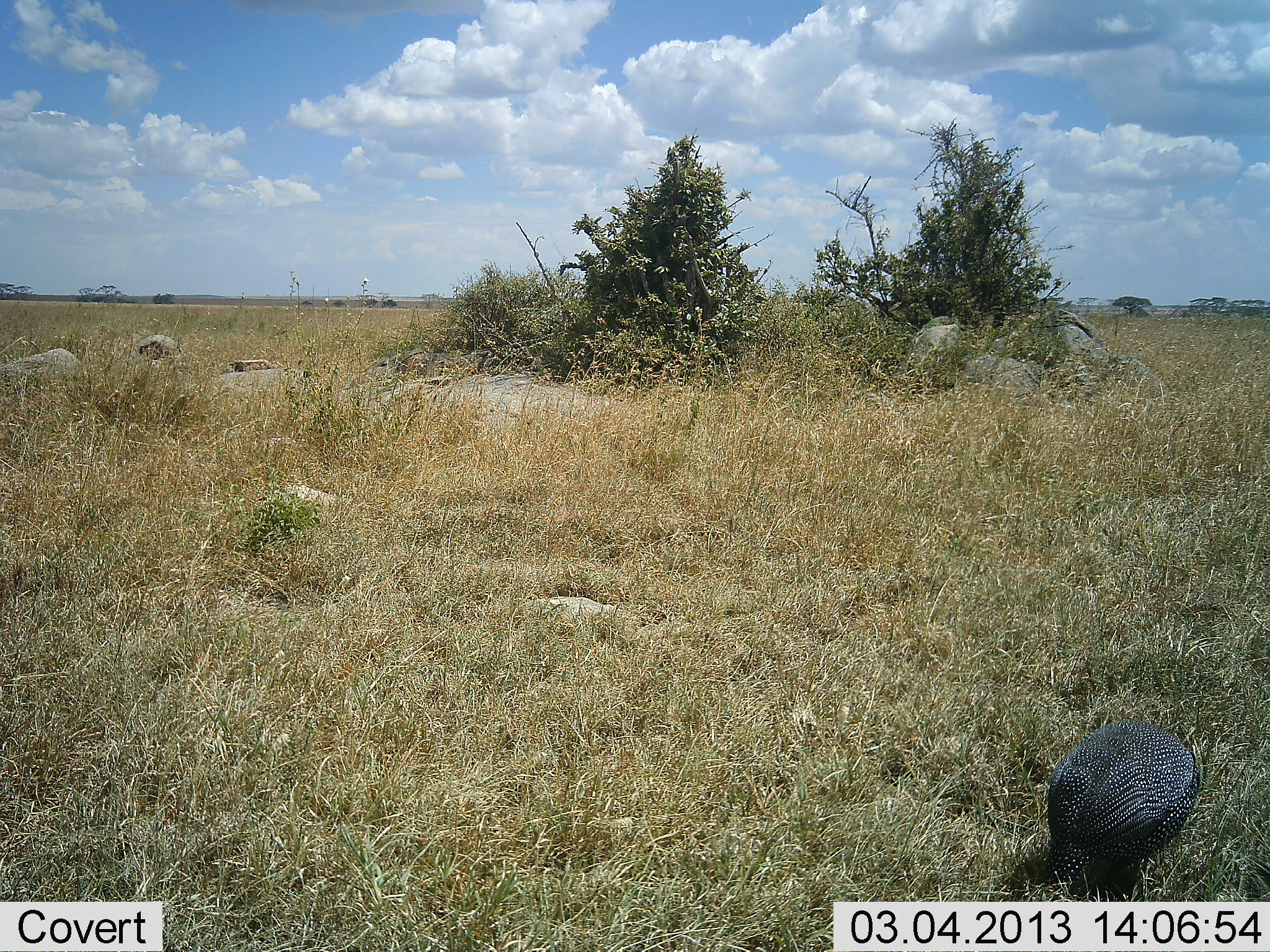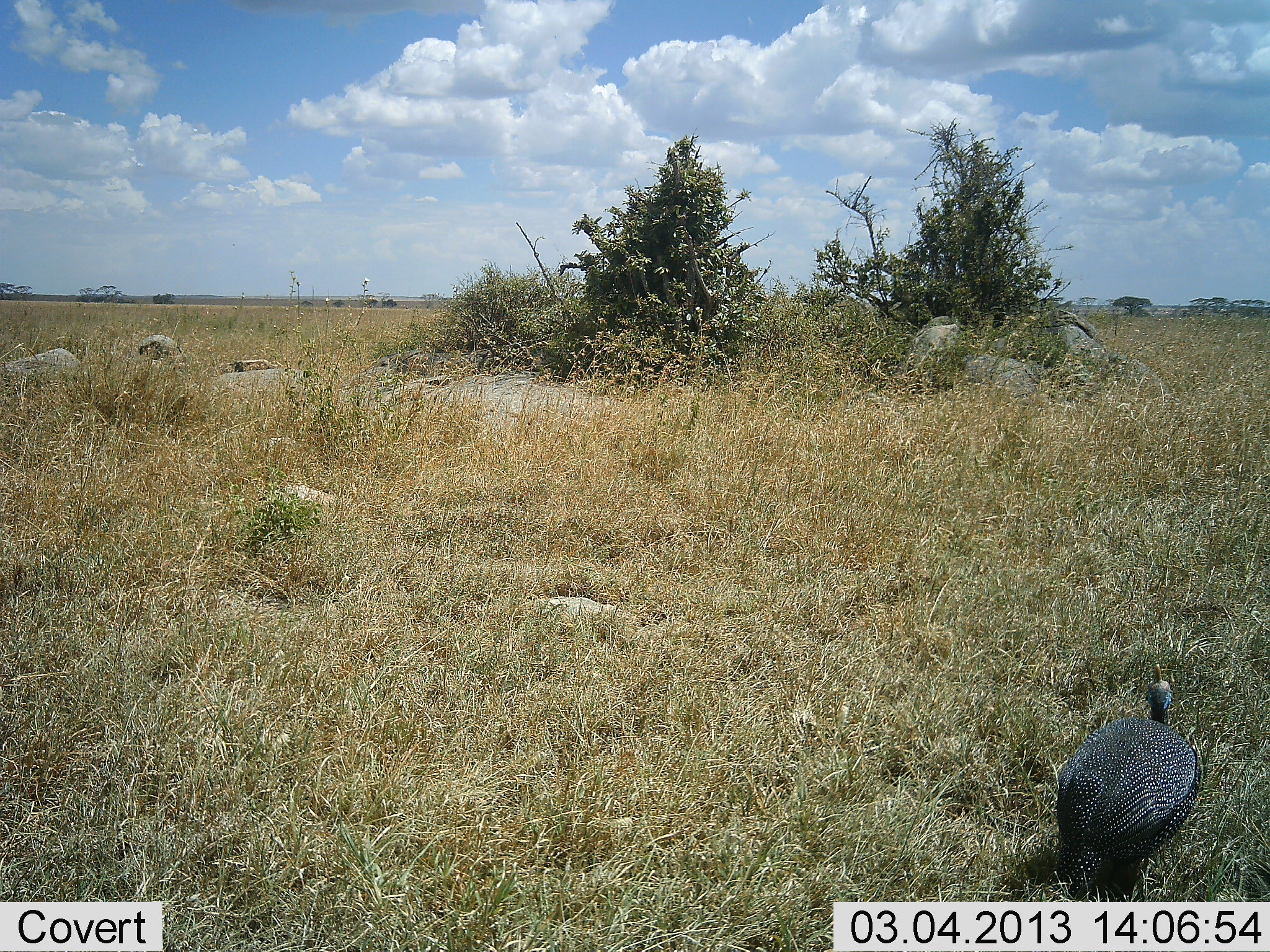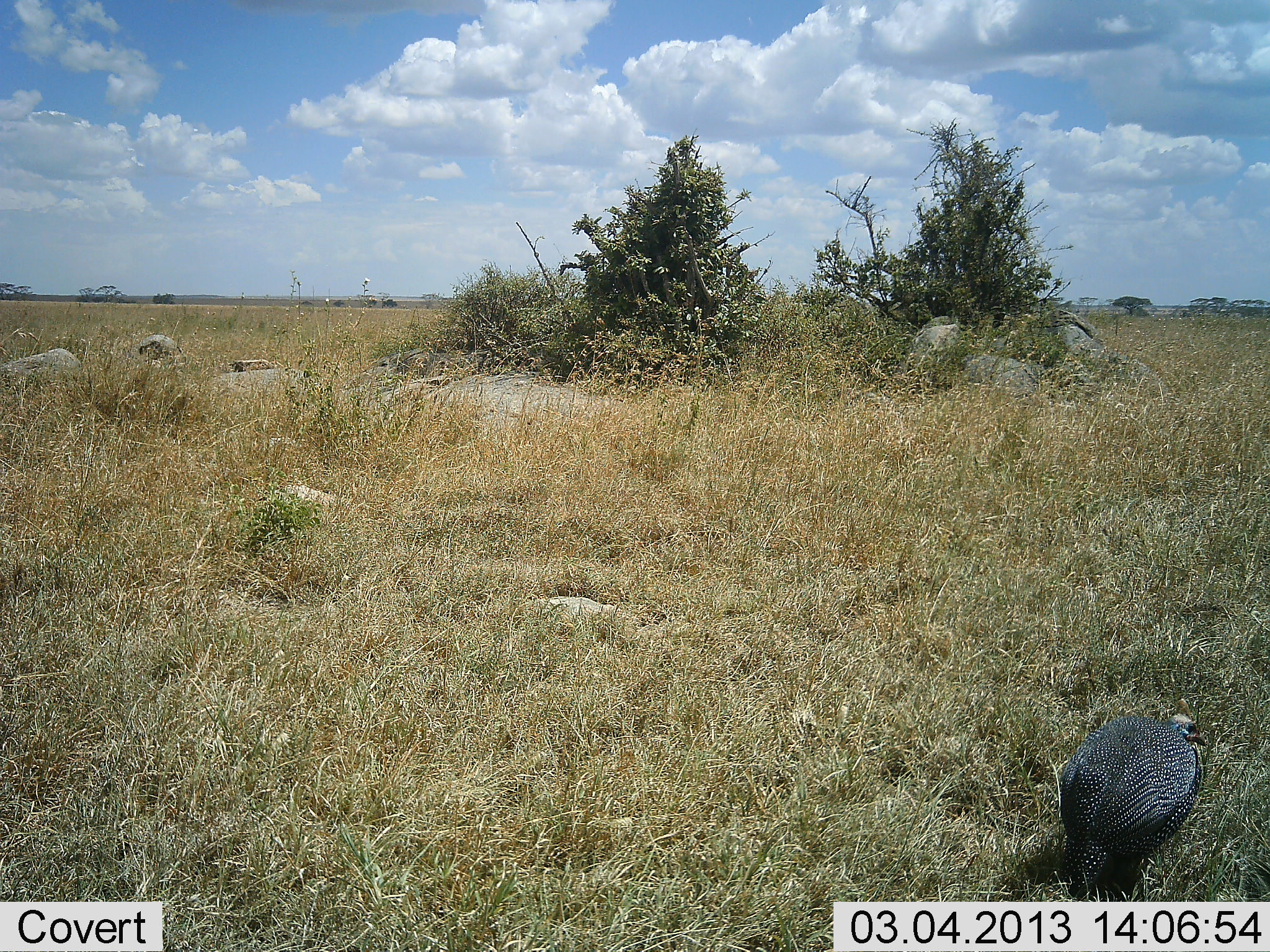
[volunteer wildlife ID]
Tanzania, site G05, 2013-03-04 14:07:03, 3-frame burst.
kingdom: Animalia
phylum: Chordata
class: Aves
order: Galliformes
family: Numididae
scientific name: Numididae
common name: guinea fowl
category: guineafowl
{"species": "guineafowl (guinea fowl) (Numididae)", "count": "1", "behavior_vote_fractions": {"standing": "34%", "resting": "10%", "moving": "17%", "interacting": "0%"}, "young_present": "0%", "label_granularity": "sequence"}